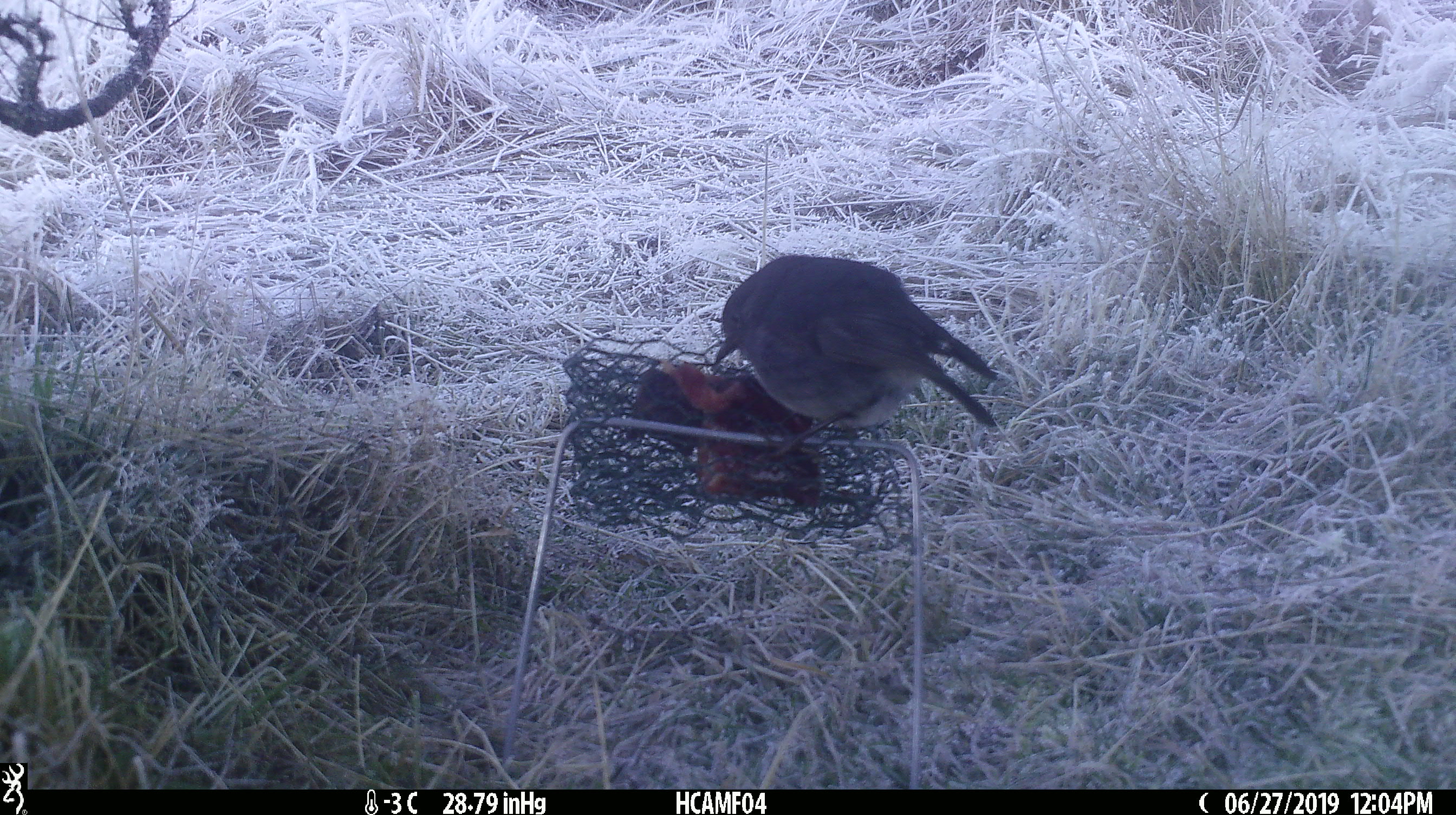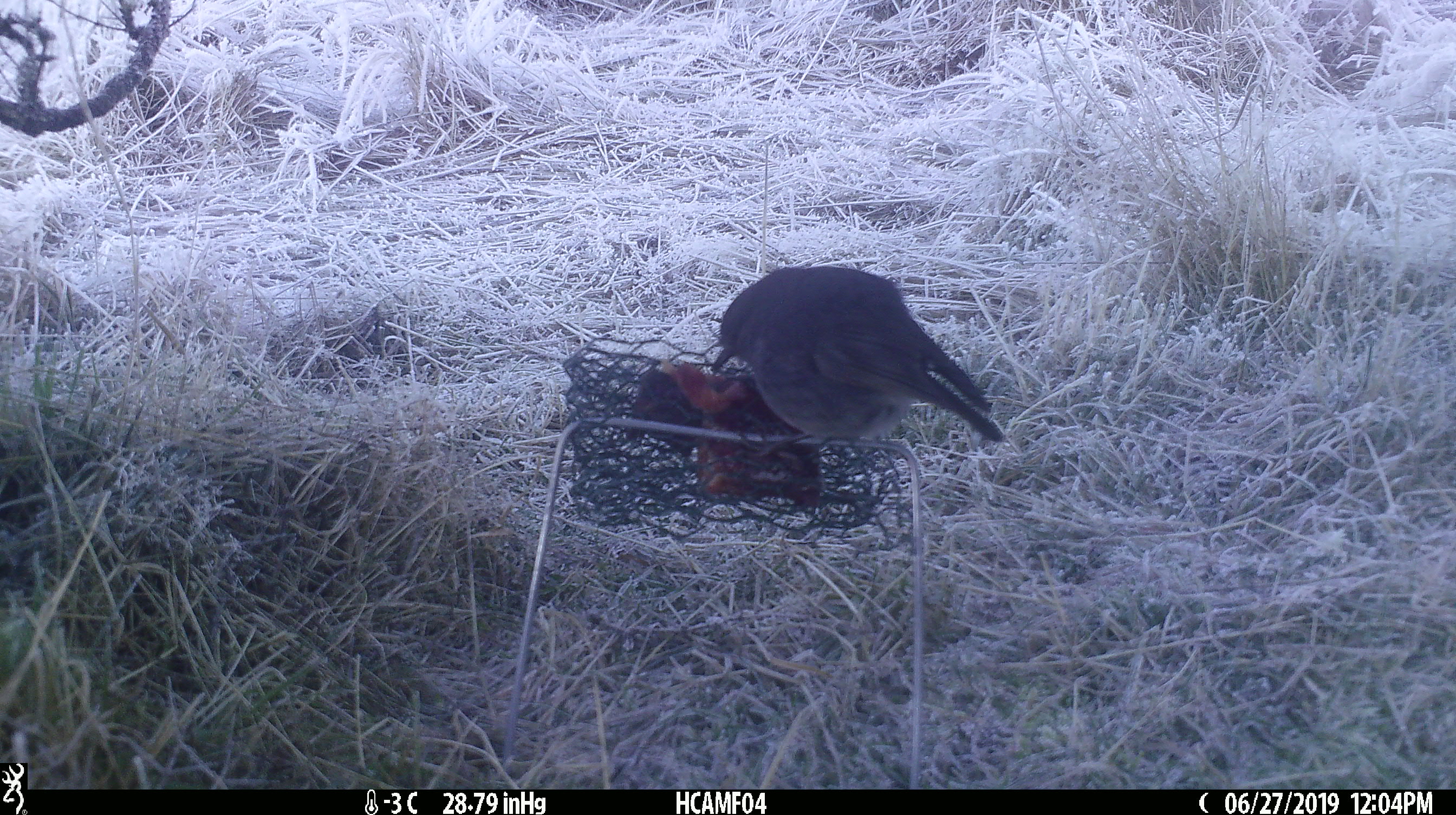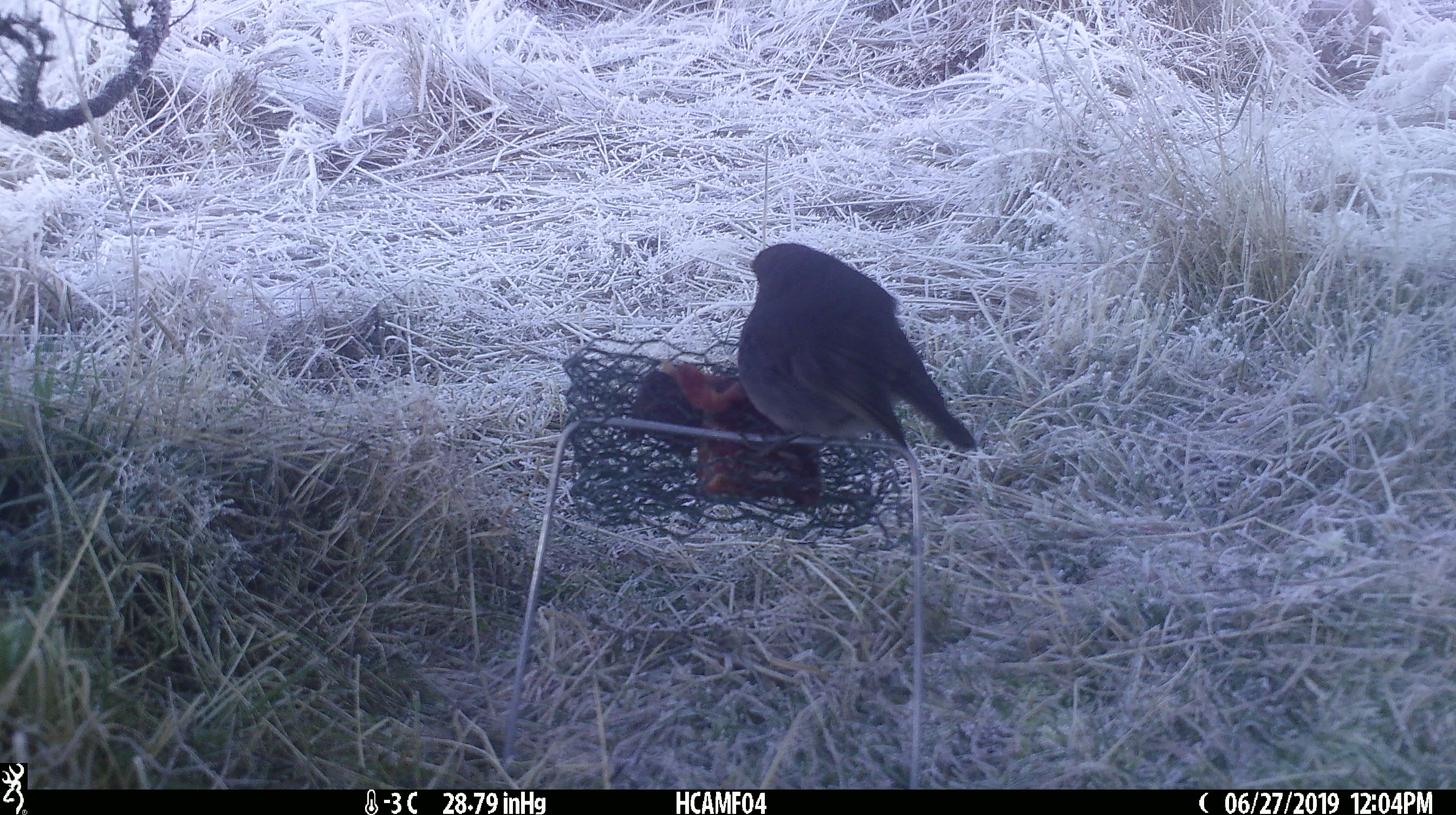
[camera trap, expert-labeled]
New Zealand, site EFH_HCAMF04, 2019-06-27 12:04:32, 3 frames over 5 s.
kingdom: Animalia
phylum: Chordata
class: Aves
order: Passeriformes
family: Petroicidae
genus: Petroica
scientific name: Petroica australis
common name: new zealand robin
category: robin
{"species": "robin (new zealand robin) (Petroica australis)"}